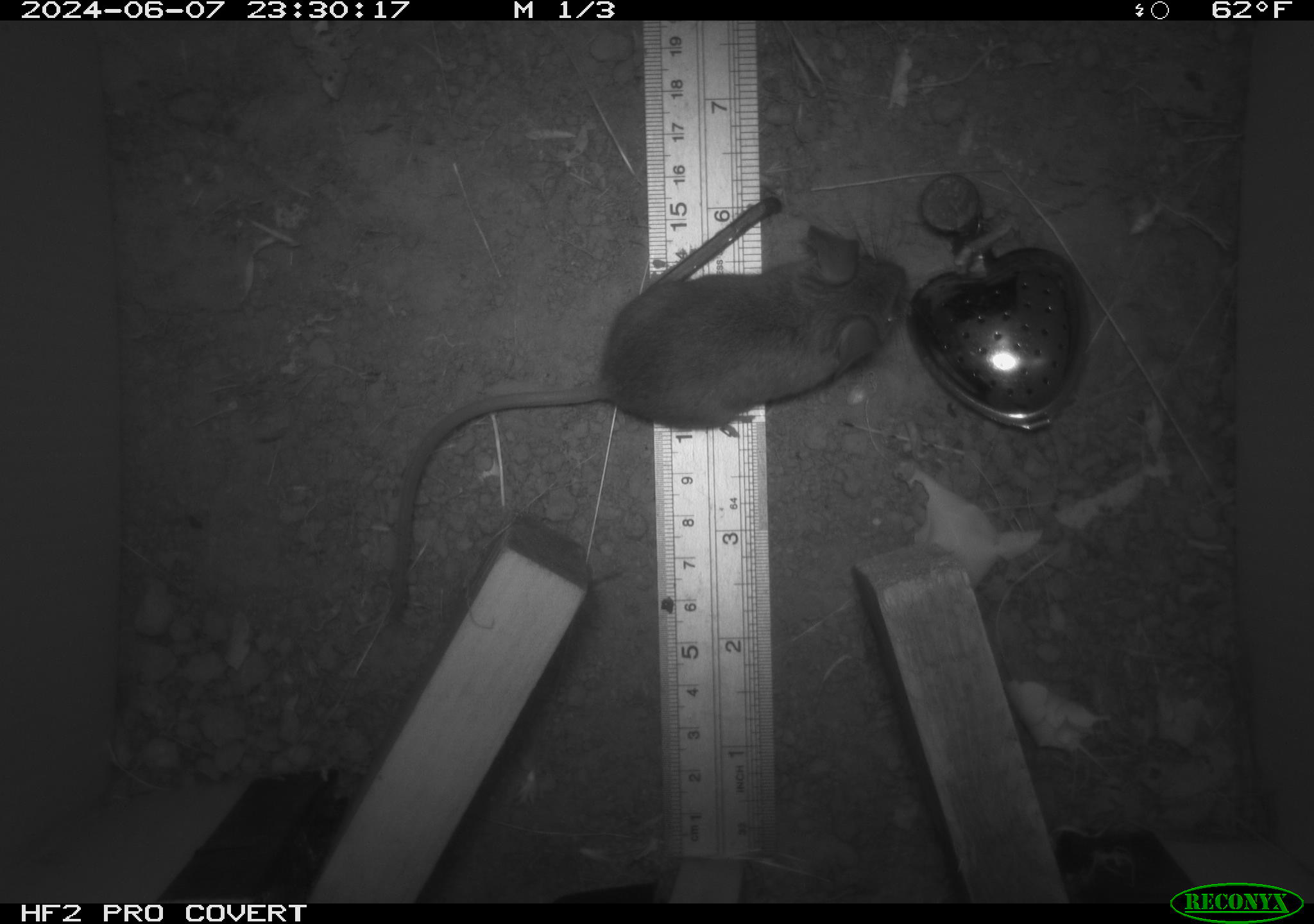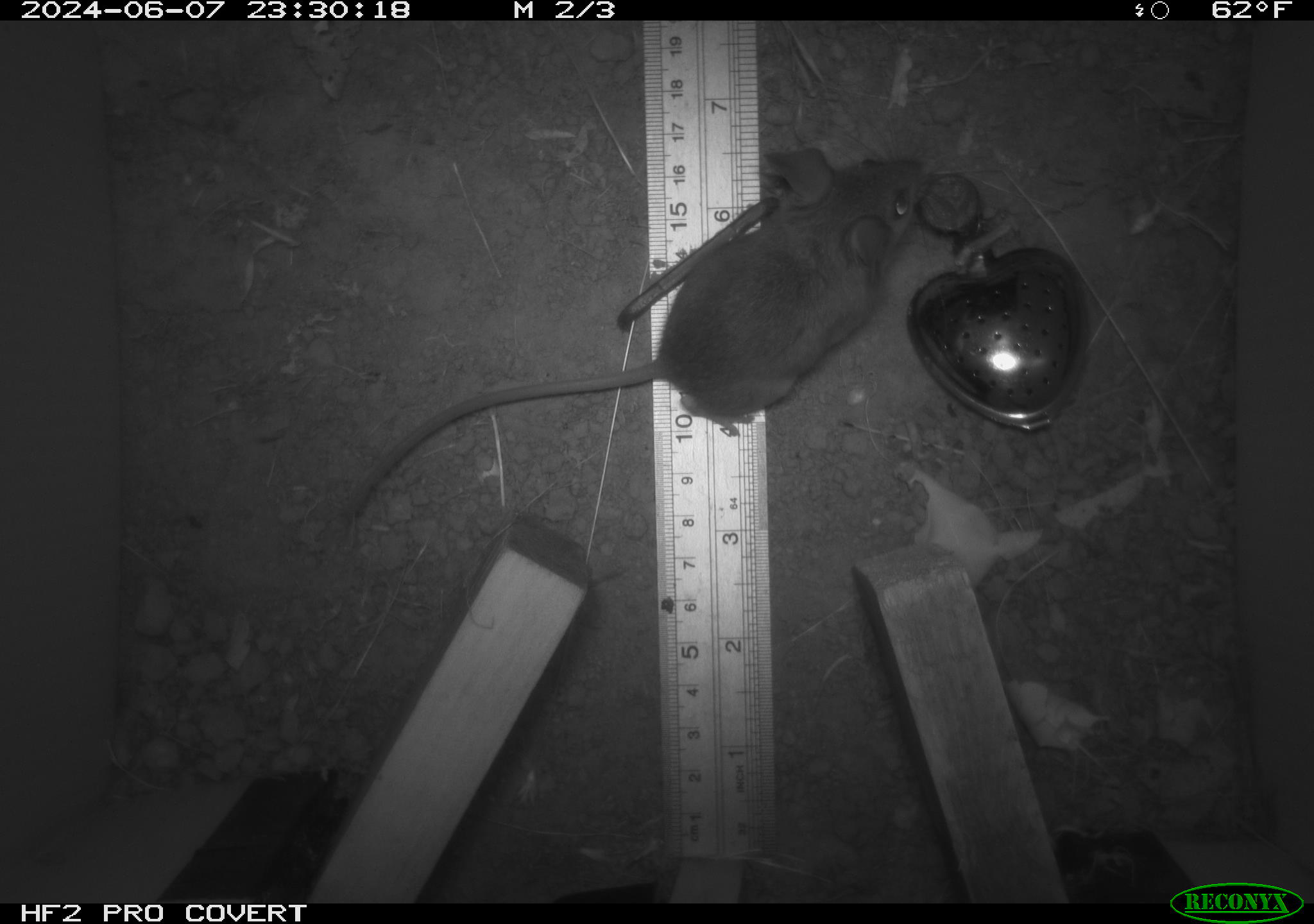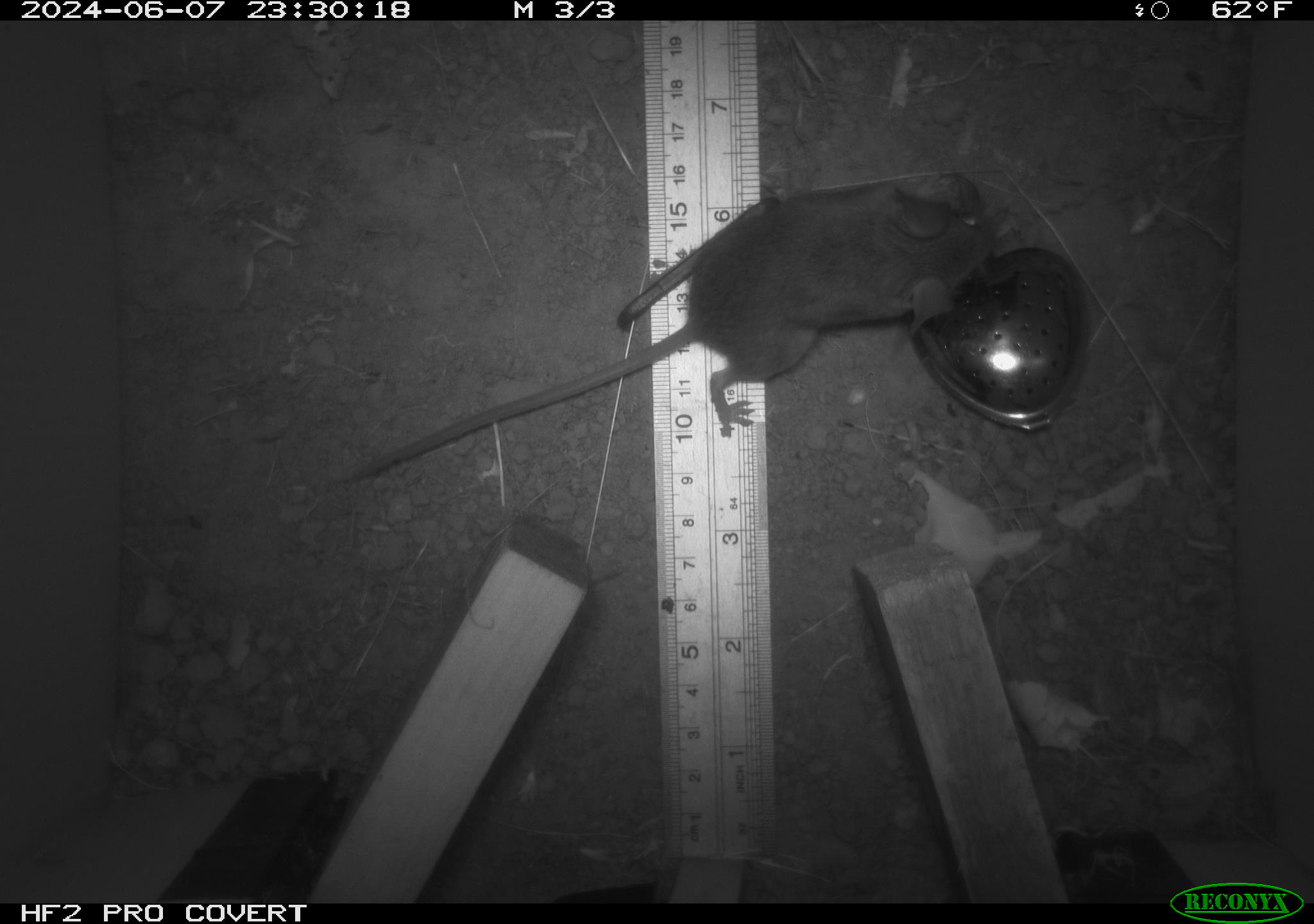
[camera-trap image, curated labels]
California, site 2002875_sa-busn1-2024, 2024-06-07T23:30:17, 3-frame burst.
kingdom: Animalia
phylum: Chordata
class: Mammalia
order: Rodentia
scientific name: Rodentia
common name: rodent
Rodent (Rodentia).